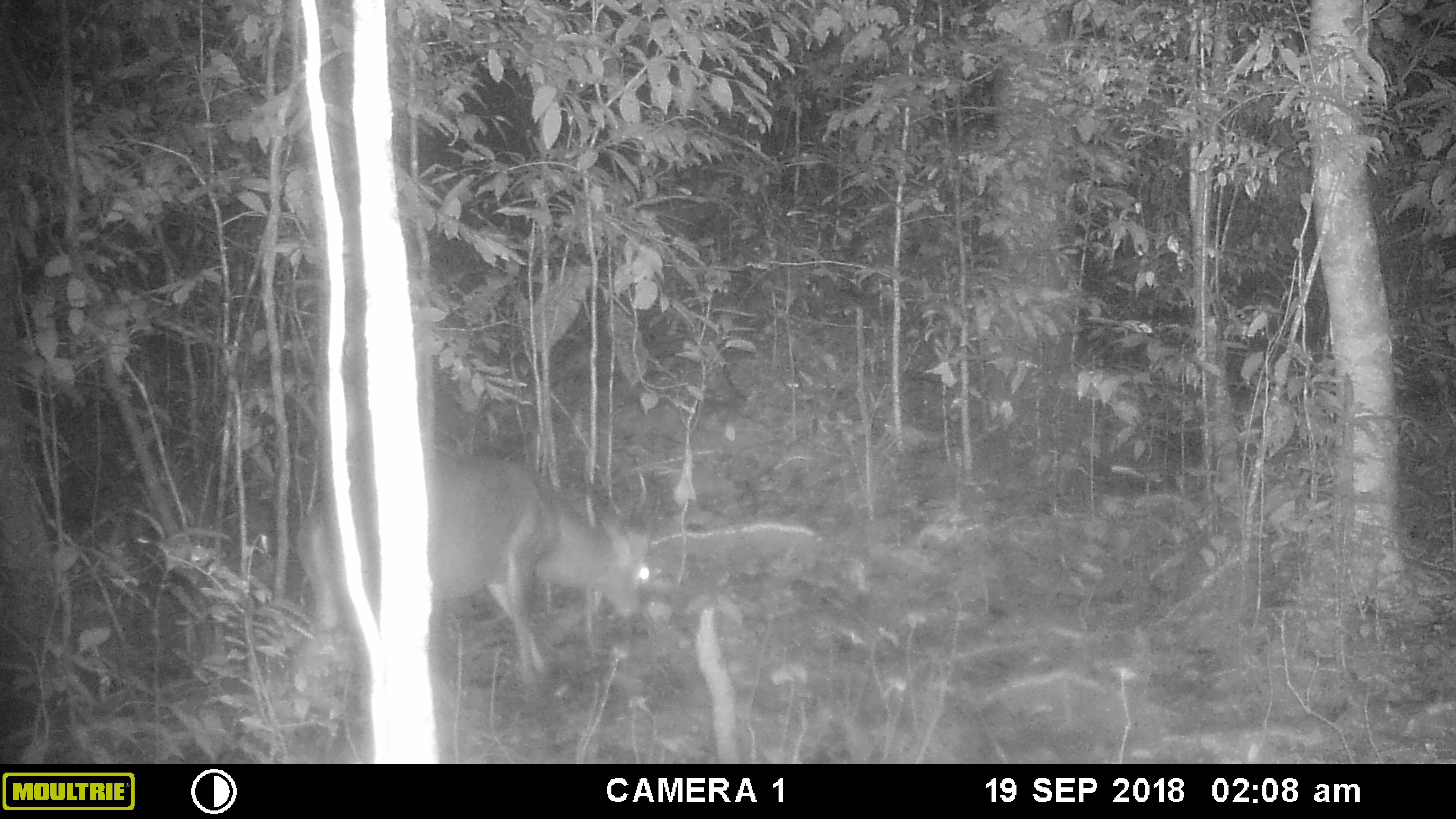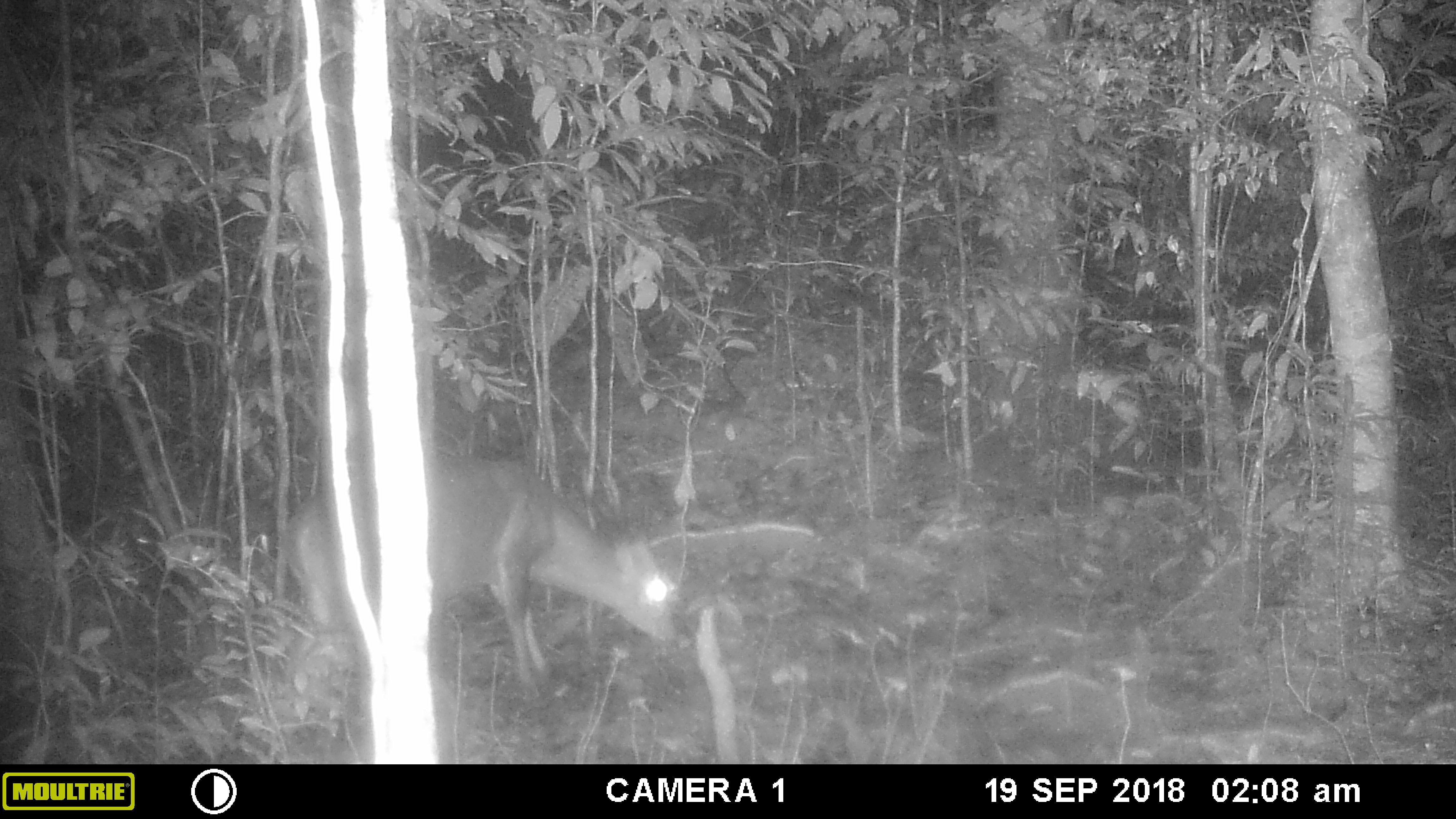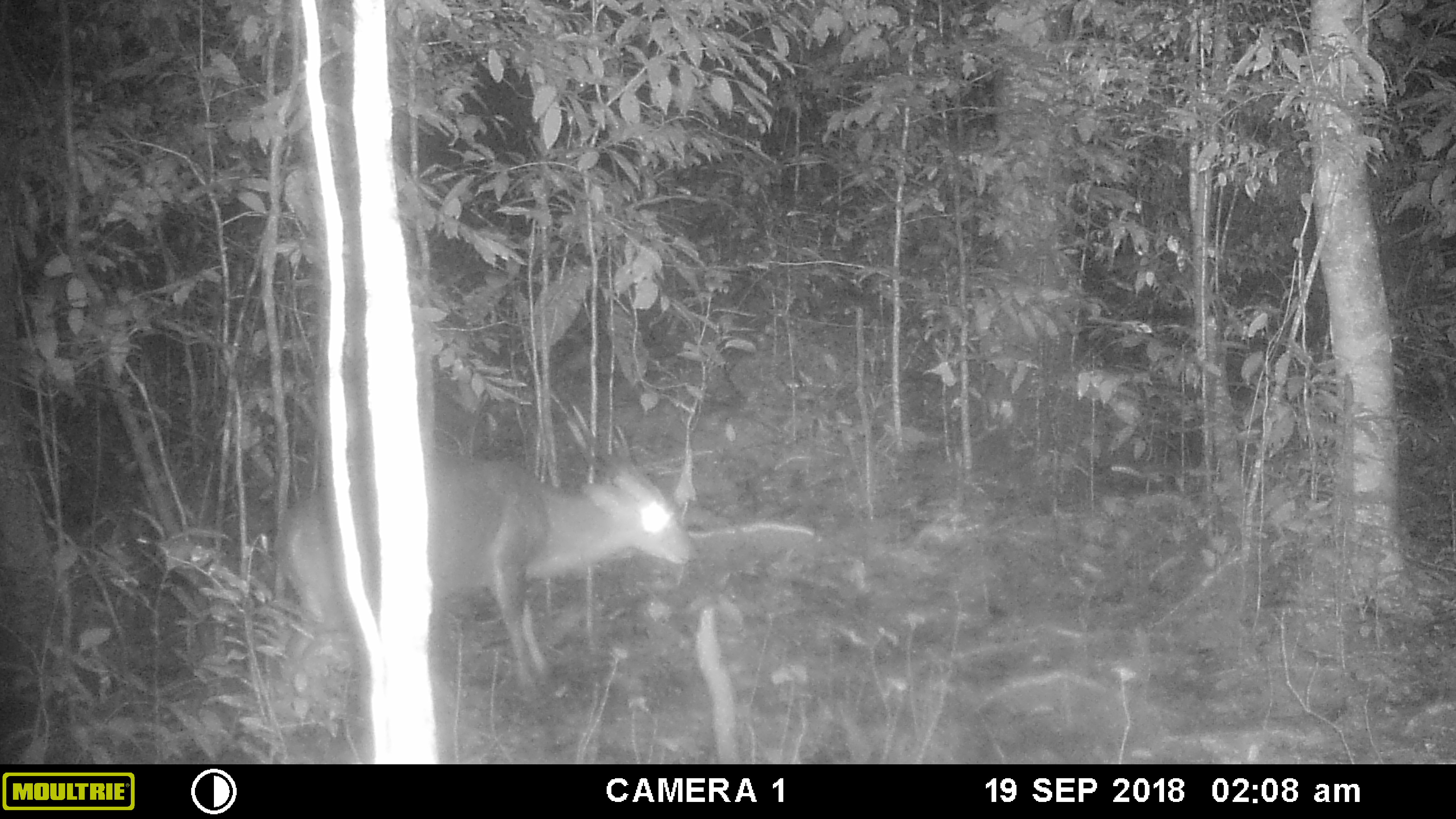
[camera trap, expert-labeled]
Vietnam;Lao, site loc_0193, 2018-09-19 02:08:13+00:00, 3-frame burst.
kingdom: Animalia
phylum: Chordata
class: Mammalia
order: Artiodactyla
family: Cervidae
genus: Muntiacus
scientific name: Muntiacus vuquangensis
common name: large-antlered muntjac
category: large antlered muntjac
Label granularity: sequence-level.